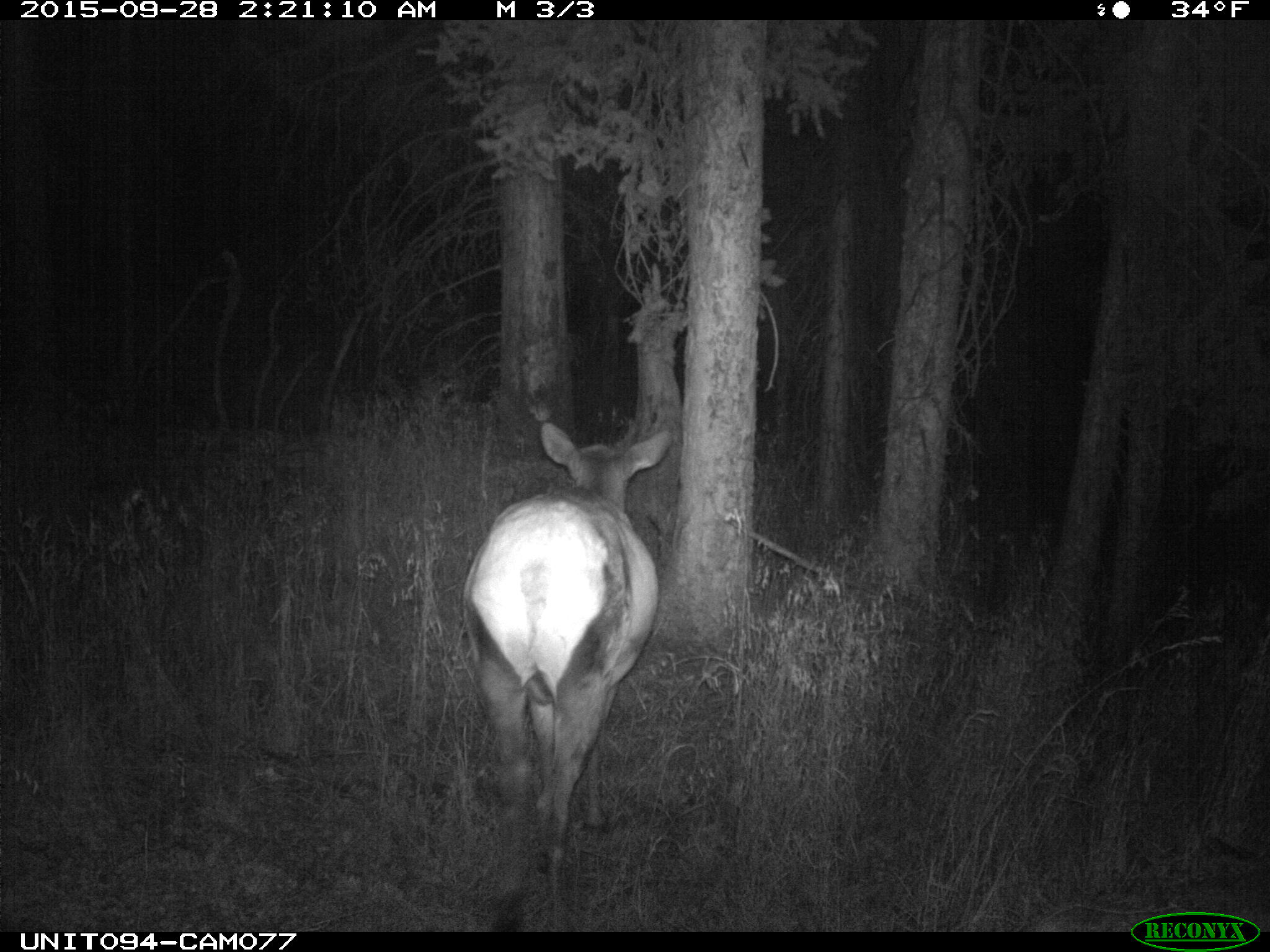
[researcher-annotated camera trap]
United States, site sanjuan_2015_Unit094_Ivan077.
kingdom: Animalia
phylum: Chordata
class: Mammalia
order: Artiodactyla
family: Cervidae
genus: Cervus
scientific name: Cervus elaphus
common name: red deer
Cervus elaphus (red deer).